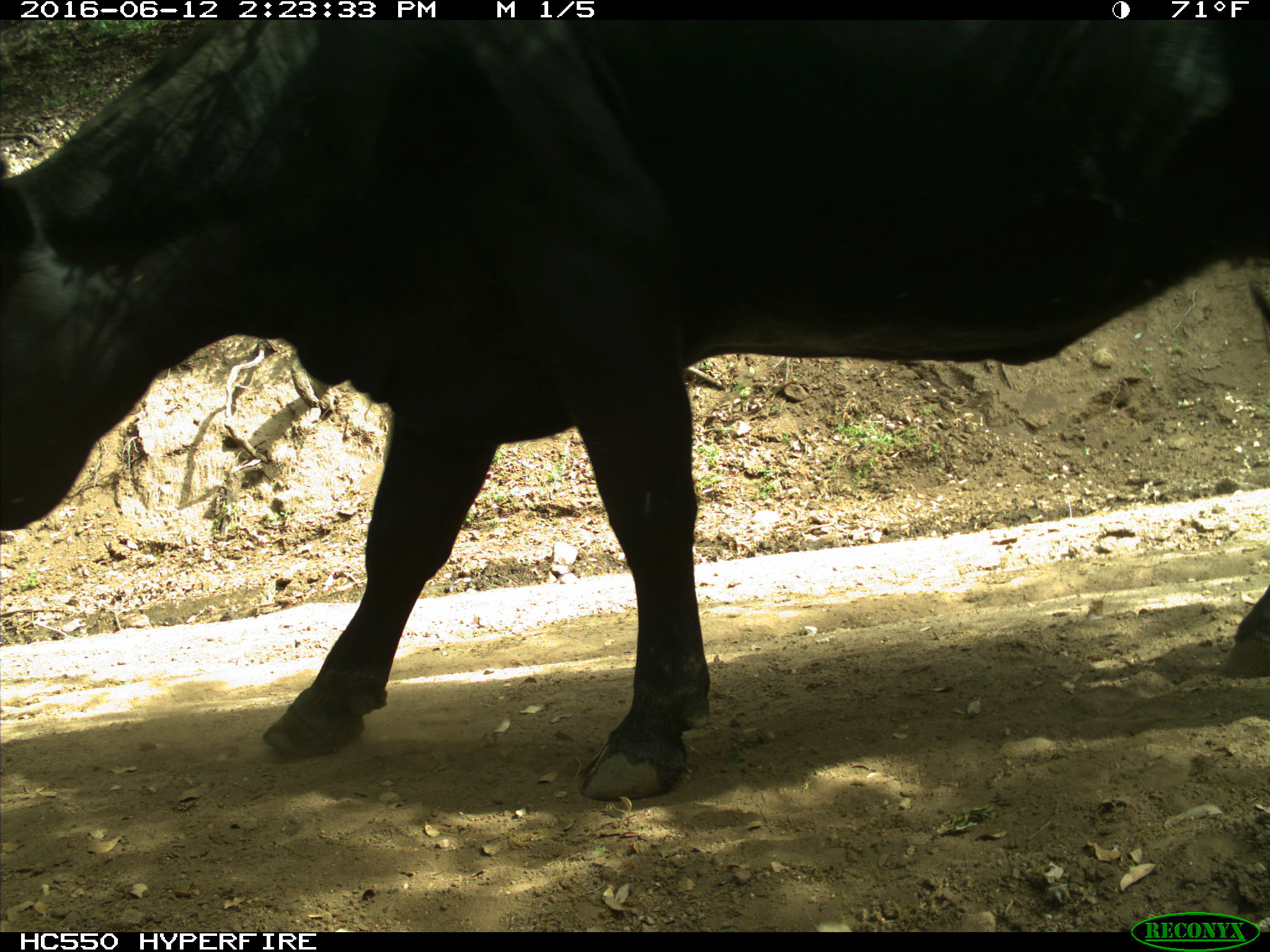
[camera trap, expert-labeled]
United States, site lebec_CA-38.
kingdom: Animalia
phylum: Chordata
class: Mammalia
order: Artiodactyla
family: Bovidae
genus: Bos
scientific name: Bos taurus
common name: domestic cow